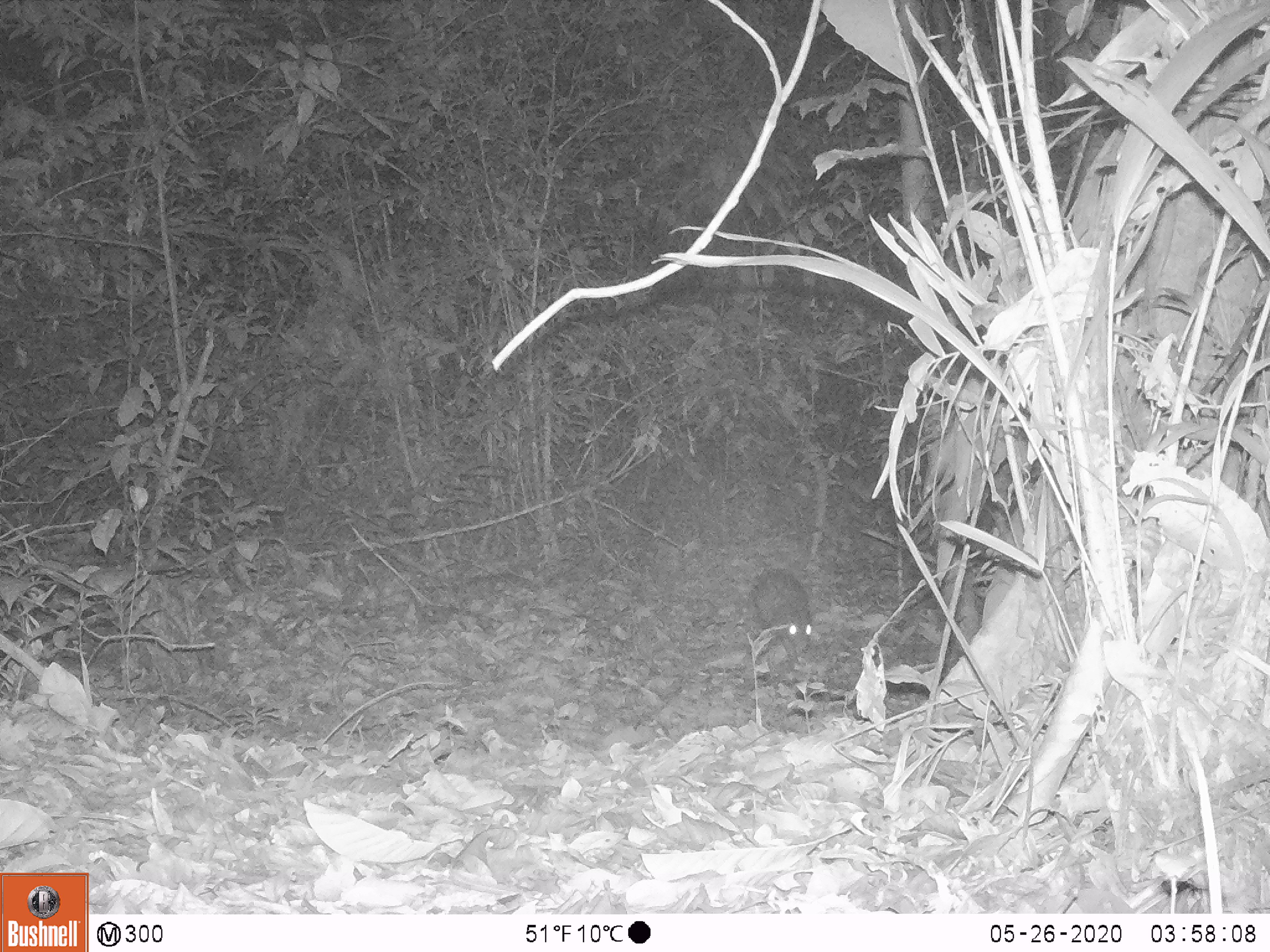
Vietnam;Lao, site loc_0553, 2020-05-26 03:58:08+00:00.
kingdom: Animalia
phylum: Chordata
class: Mammalia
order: Rodentia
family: Hystricidae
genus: Atherurus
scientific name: Atherurus macrourus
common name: asiatic brush-tailed porcupine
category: asiatic brush tailed porcupine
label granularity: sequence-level